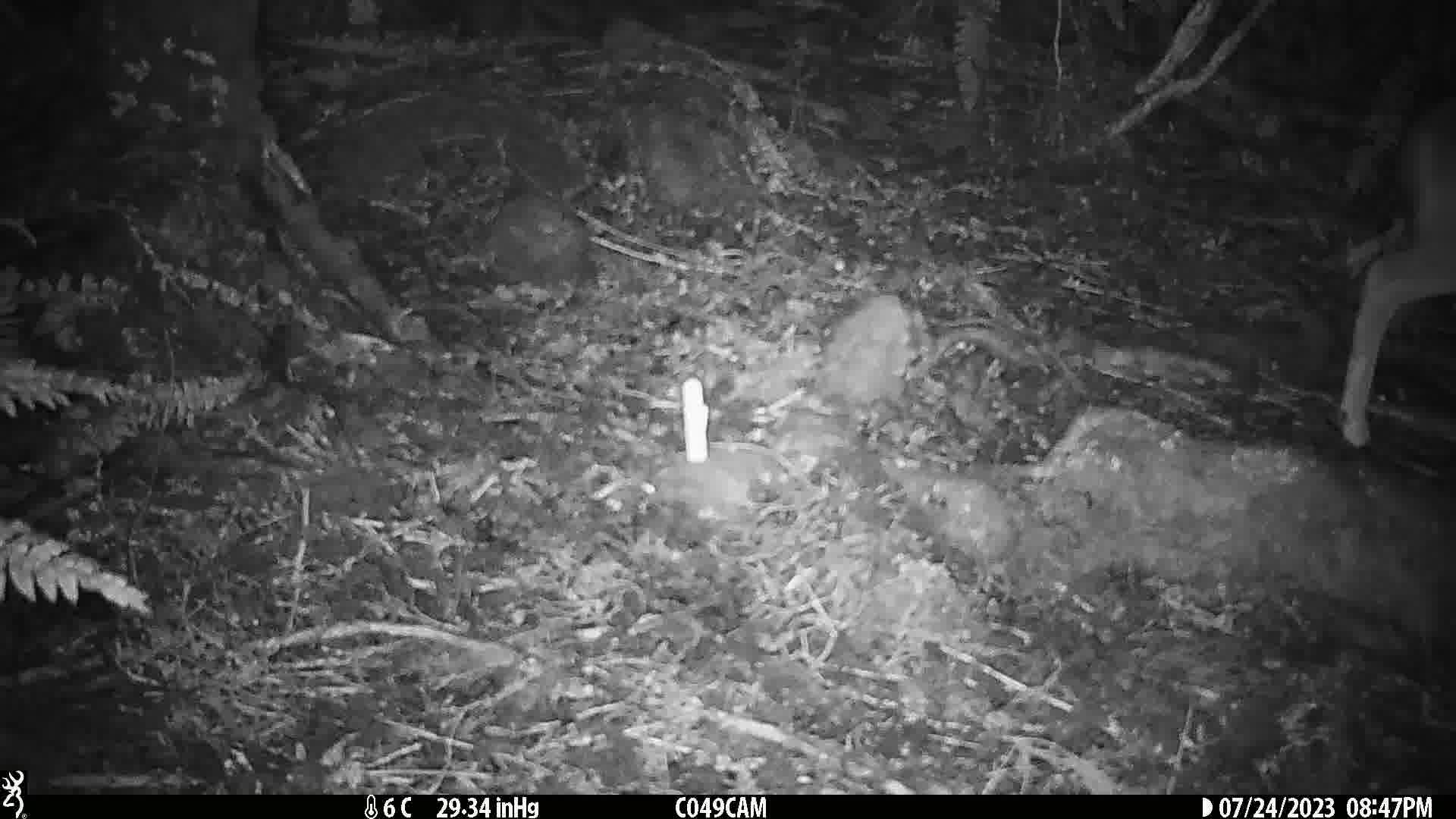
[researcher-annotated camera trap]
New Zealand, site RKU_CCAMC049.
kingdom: Animalia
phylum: Chordata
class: Mammalia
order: Artiodactyla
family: Cervidae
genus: Odocoileus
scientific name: Odocoileus virginianus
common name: white-tailed deer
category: white tailed deer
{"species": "white tailed deer (white-tailed deer) (Odocoileus virginianus)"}